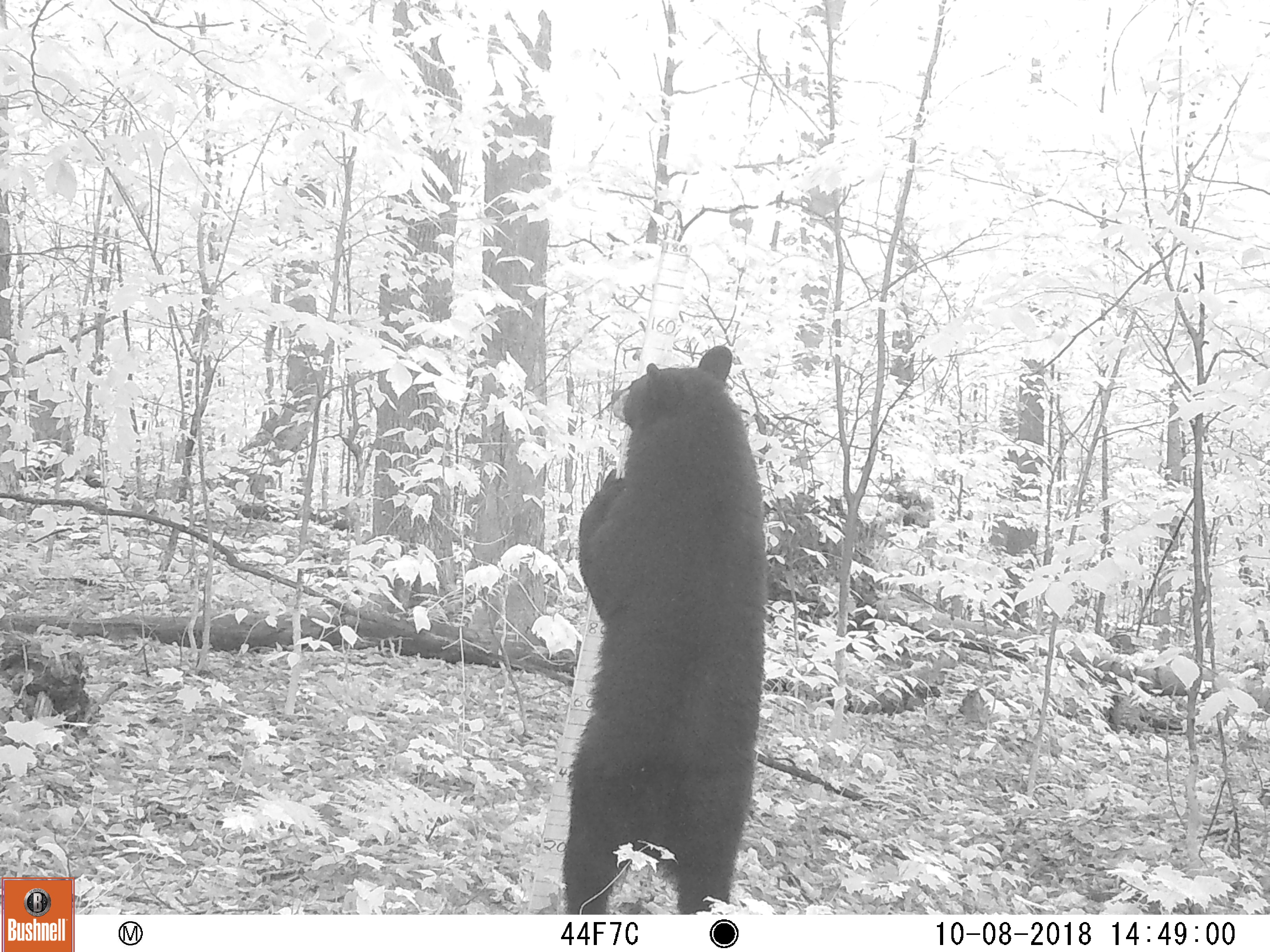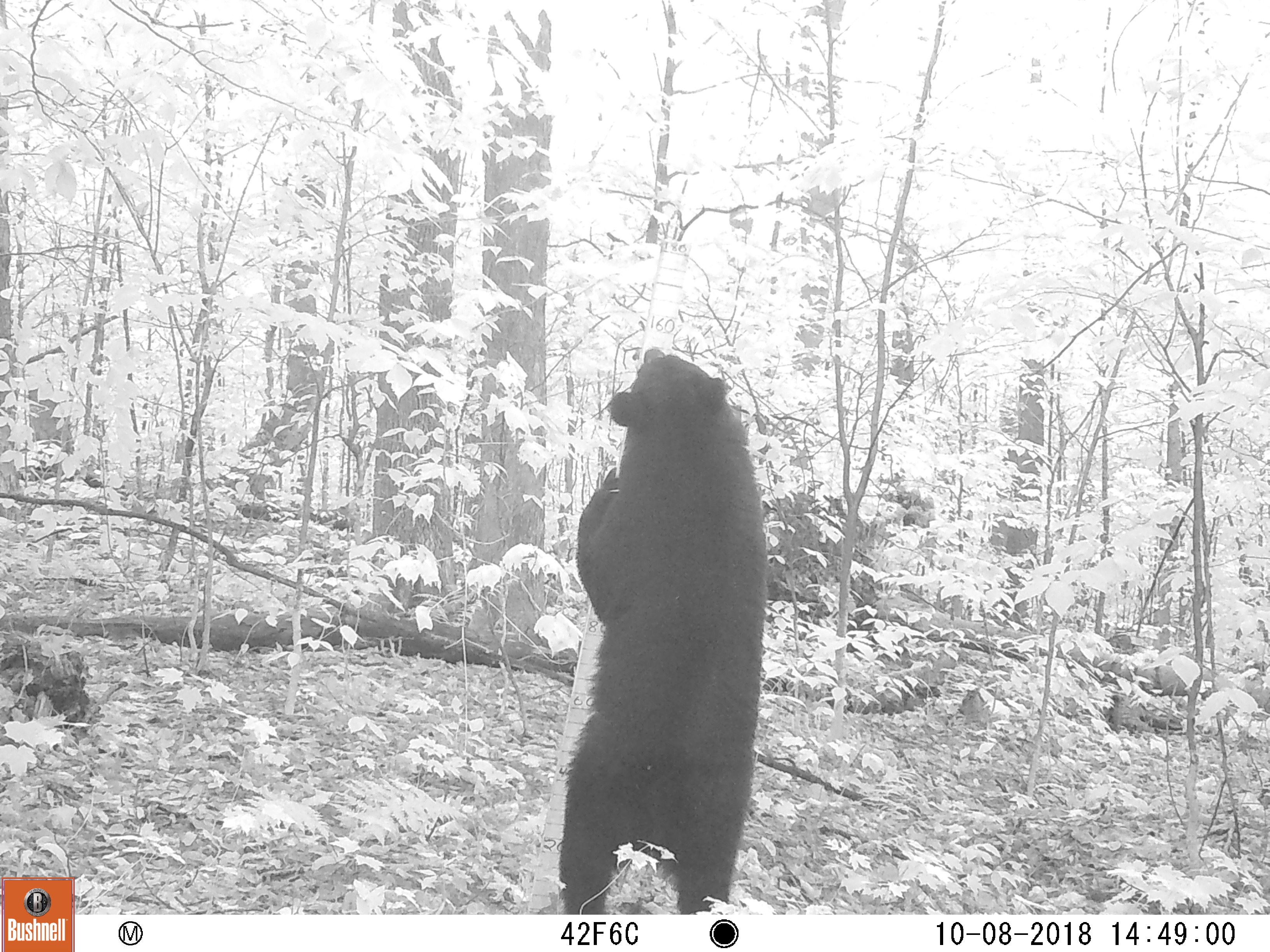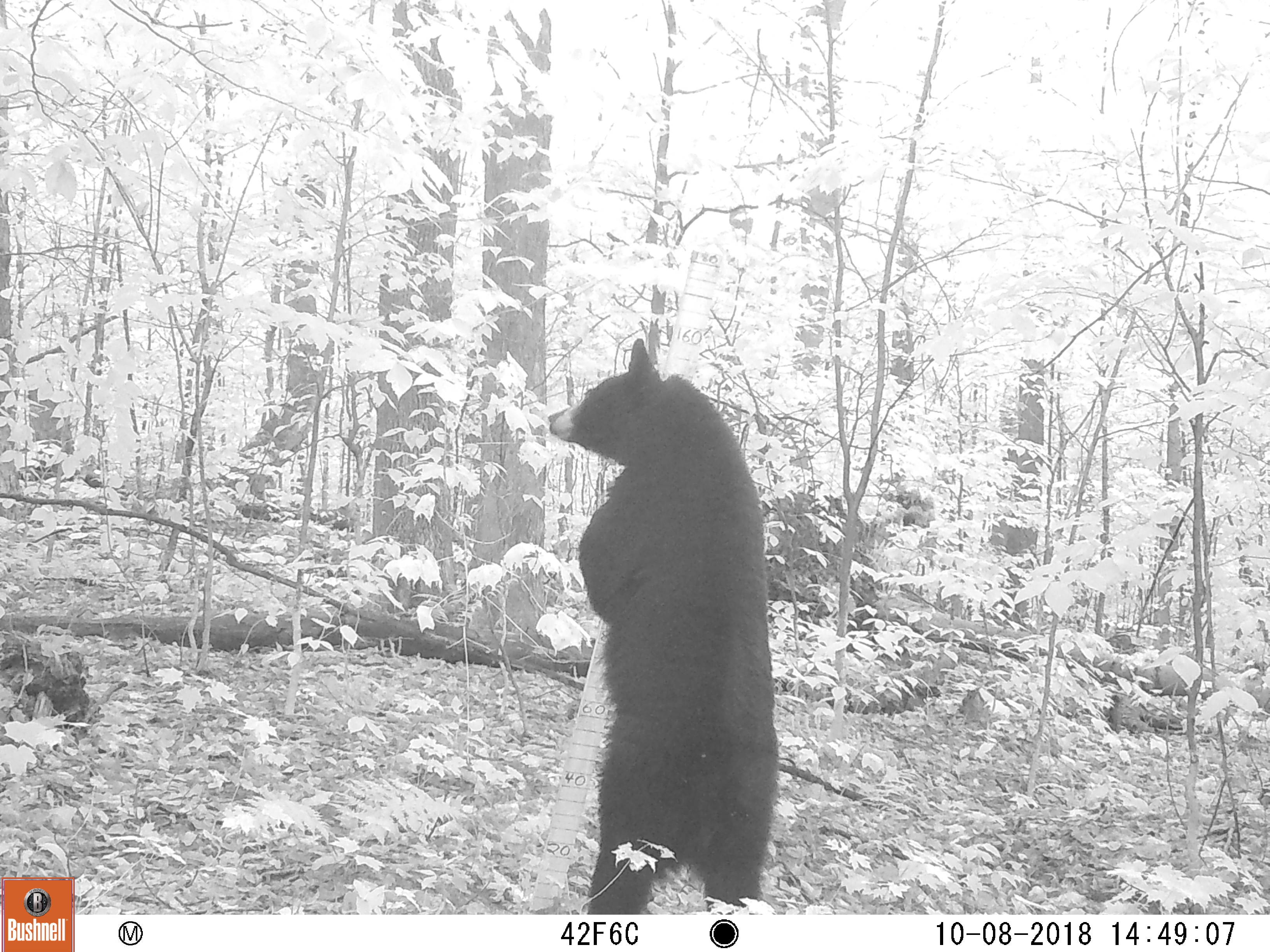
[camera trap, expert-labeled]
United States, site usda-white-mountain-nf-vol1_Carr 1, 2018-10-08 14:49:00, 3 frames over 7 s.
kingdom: Animalia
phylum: Chordata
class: Mammalia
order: Carnivora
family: Ursidae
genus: Ursus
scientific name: Ursus americanus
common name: black bear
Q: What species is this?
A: Black bear (Ursus americanus).